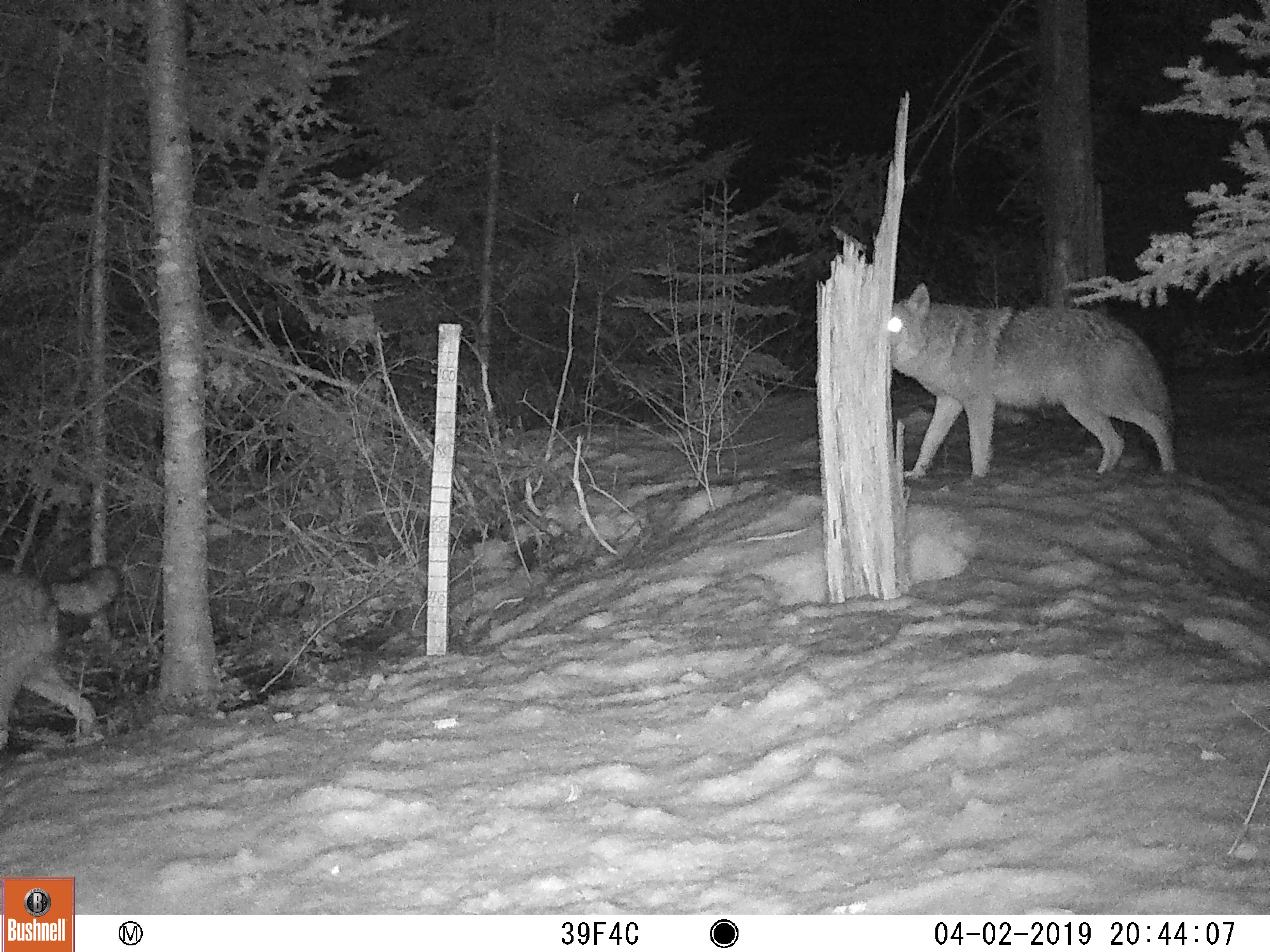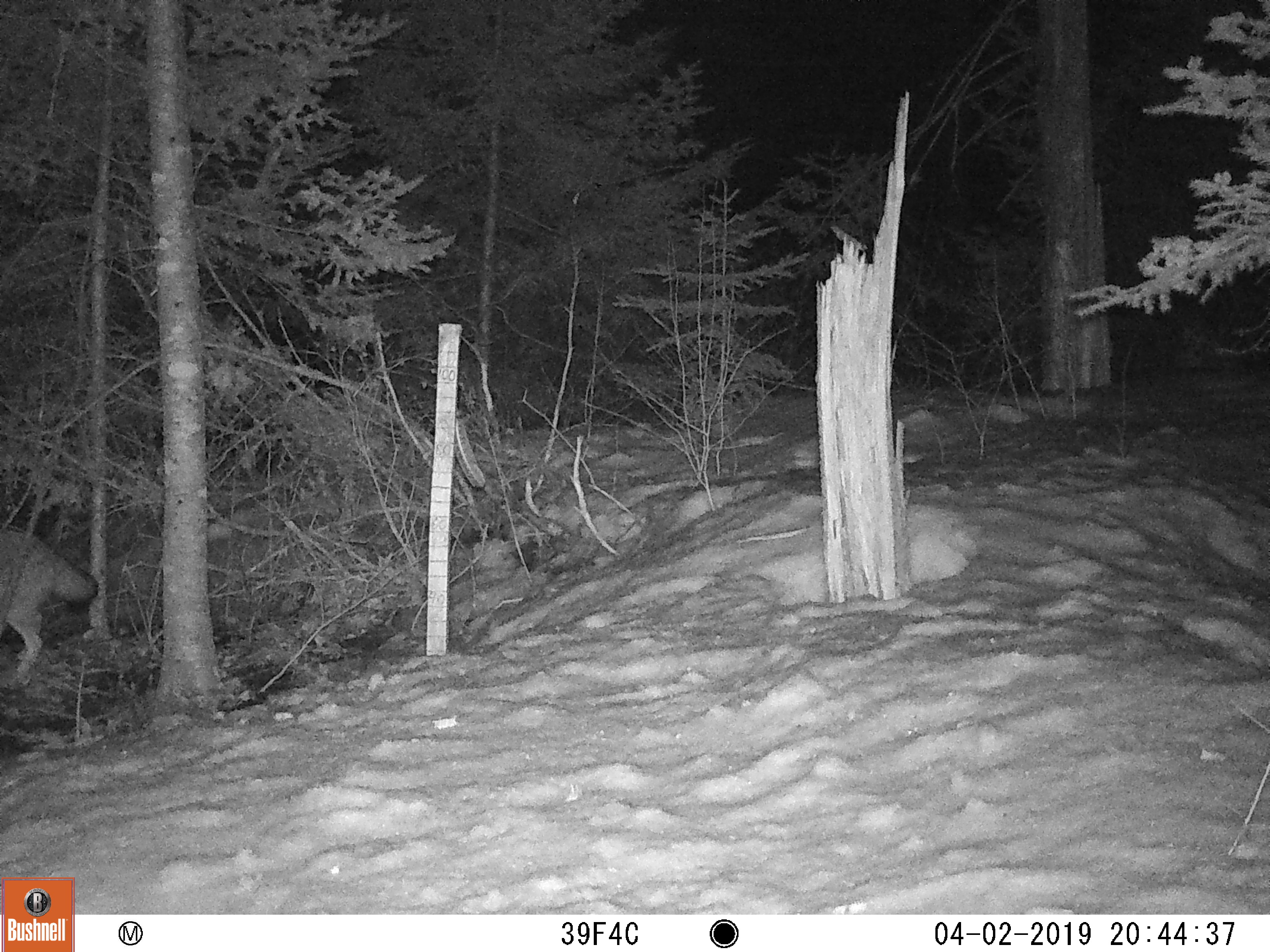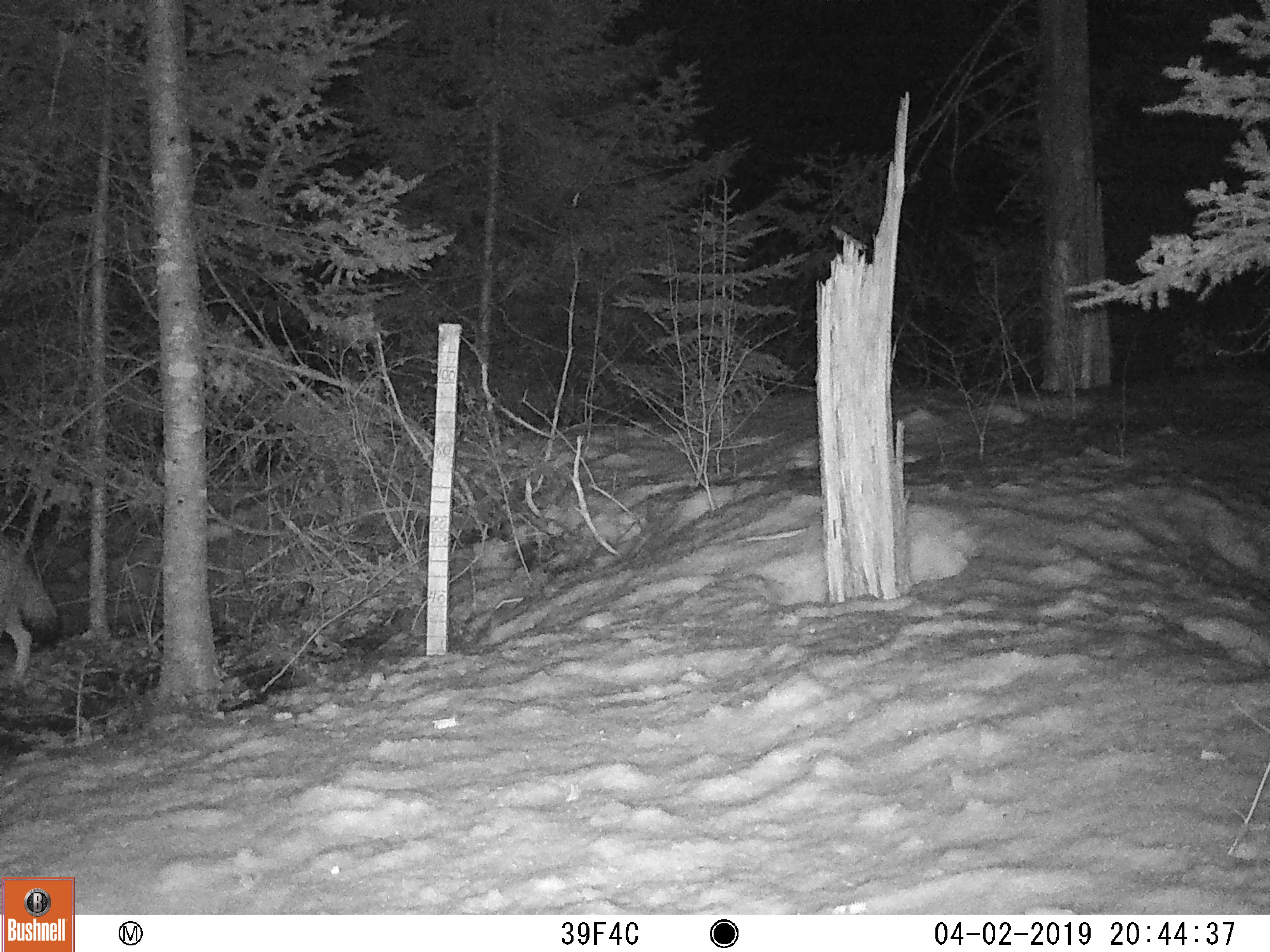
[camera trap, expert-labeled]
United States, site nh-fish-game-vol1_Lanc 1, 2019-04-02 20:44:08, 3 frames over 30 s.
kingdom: Animalia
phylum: Chordata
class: Mammalia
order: Carnivora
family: Canidae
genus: Canis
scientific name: Canis latrans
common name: coyote